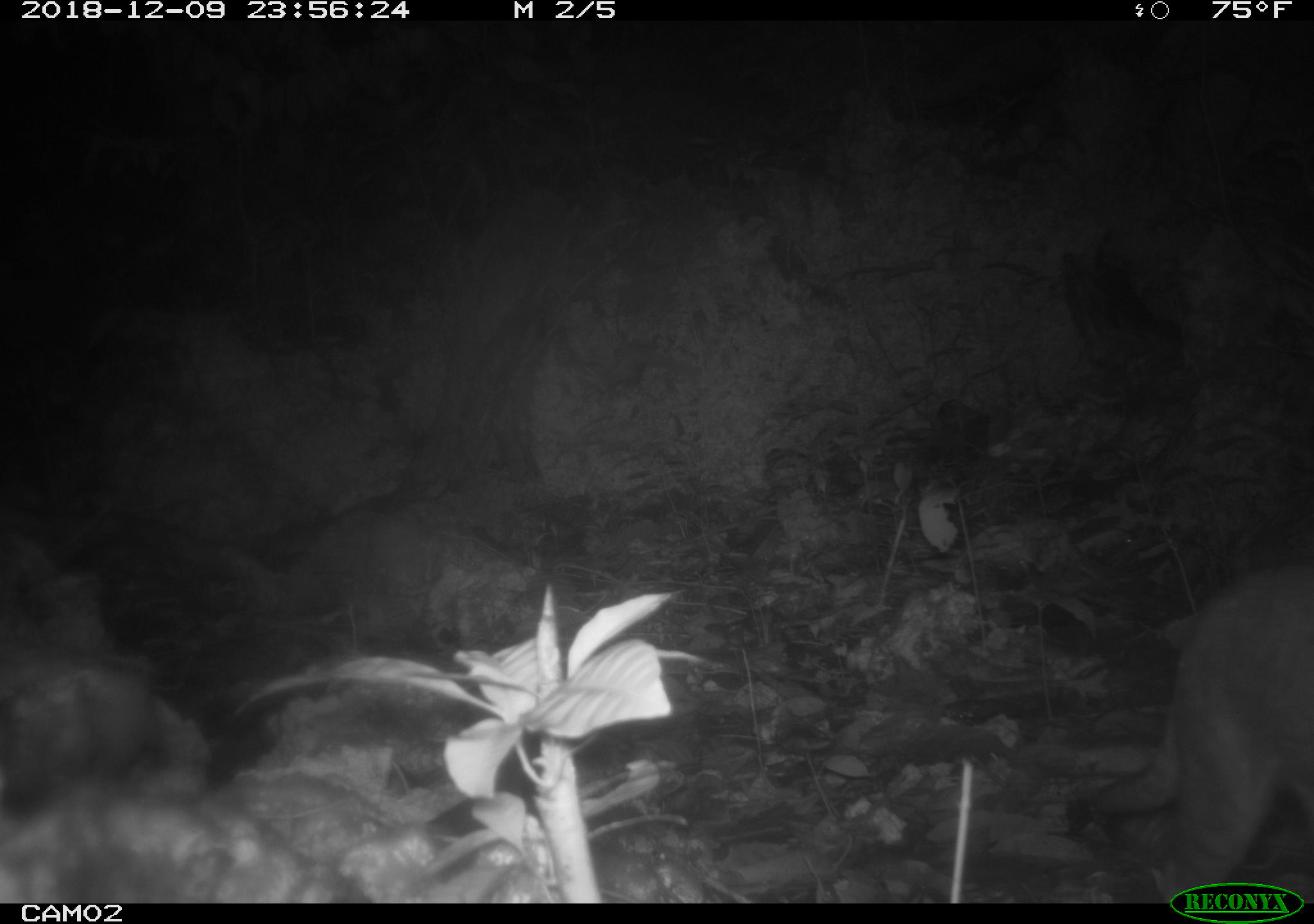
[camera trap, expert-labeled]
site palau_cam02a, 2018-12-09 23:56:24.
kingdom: Animalia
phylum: Chordata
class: Mammalia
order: Rodentia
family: Muridae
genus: Rattus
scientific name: Rattus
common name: rat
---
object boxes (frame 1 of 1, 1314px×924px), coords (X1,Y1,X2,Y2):
rat: (1080,565,1314,905)